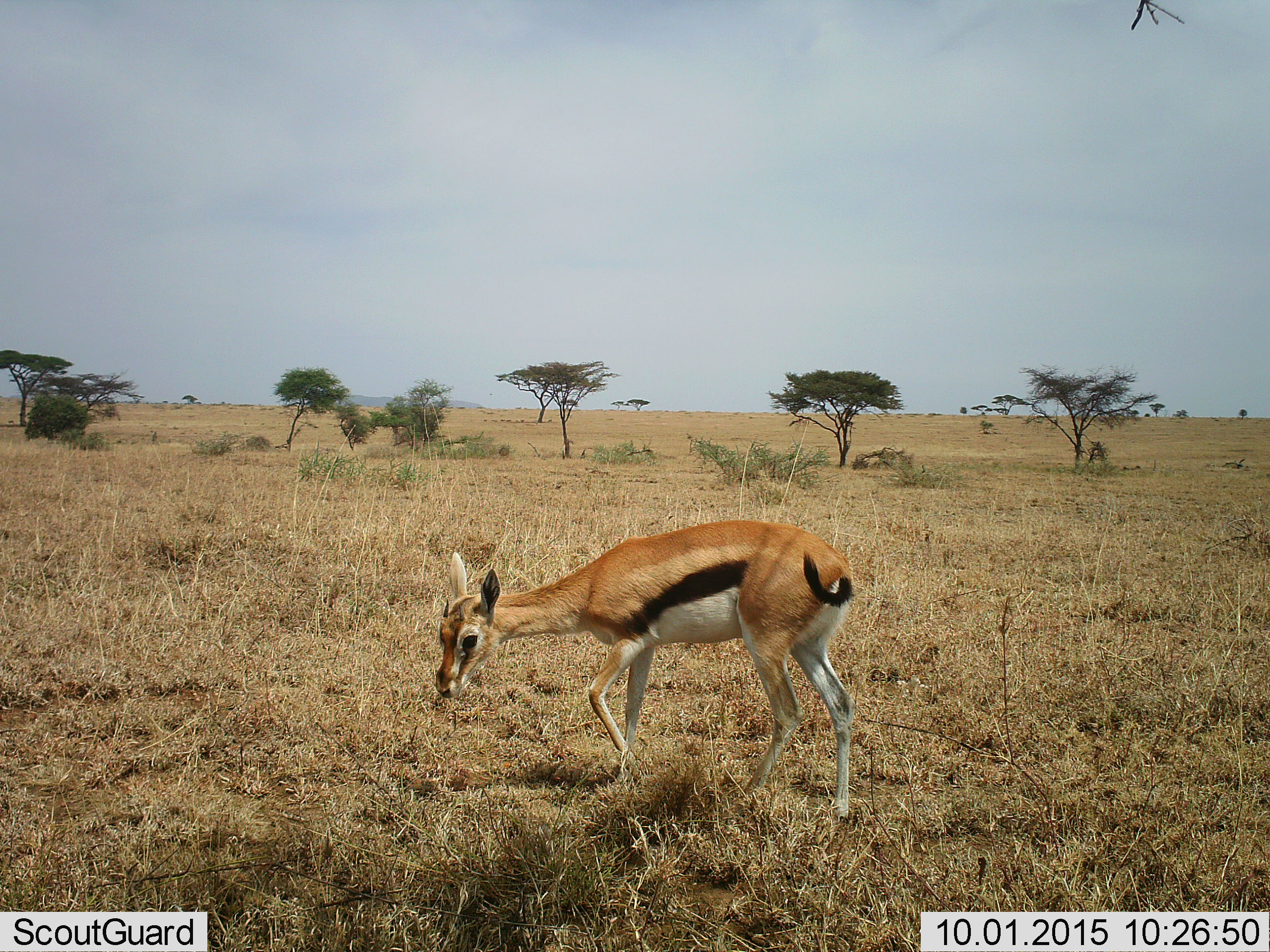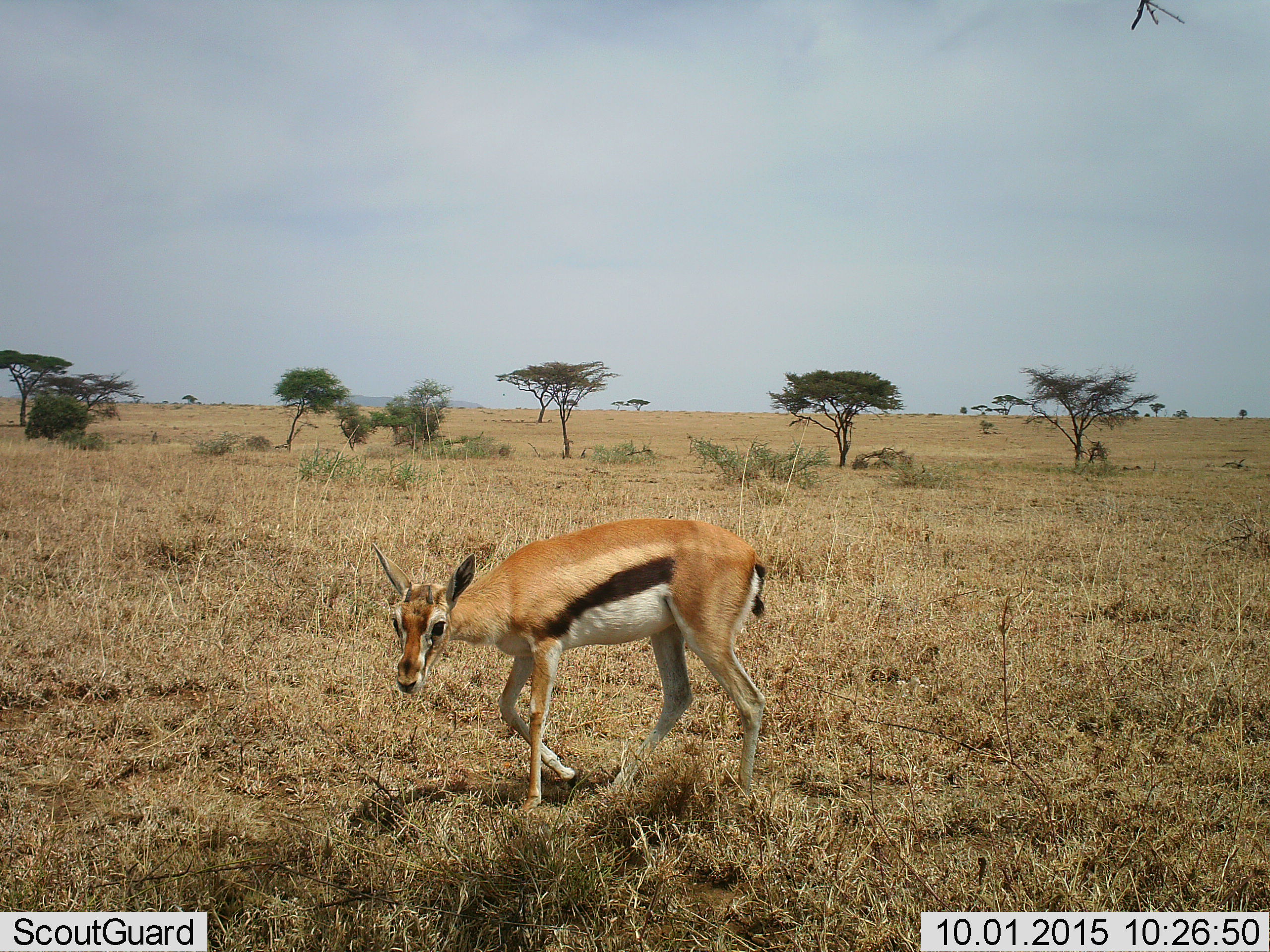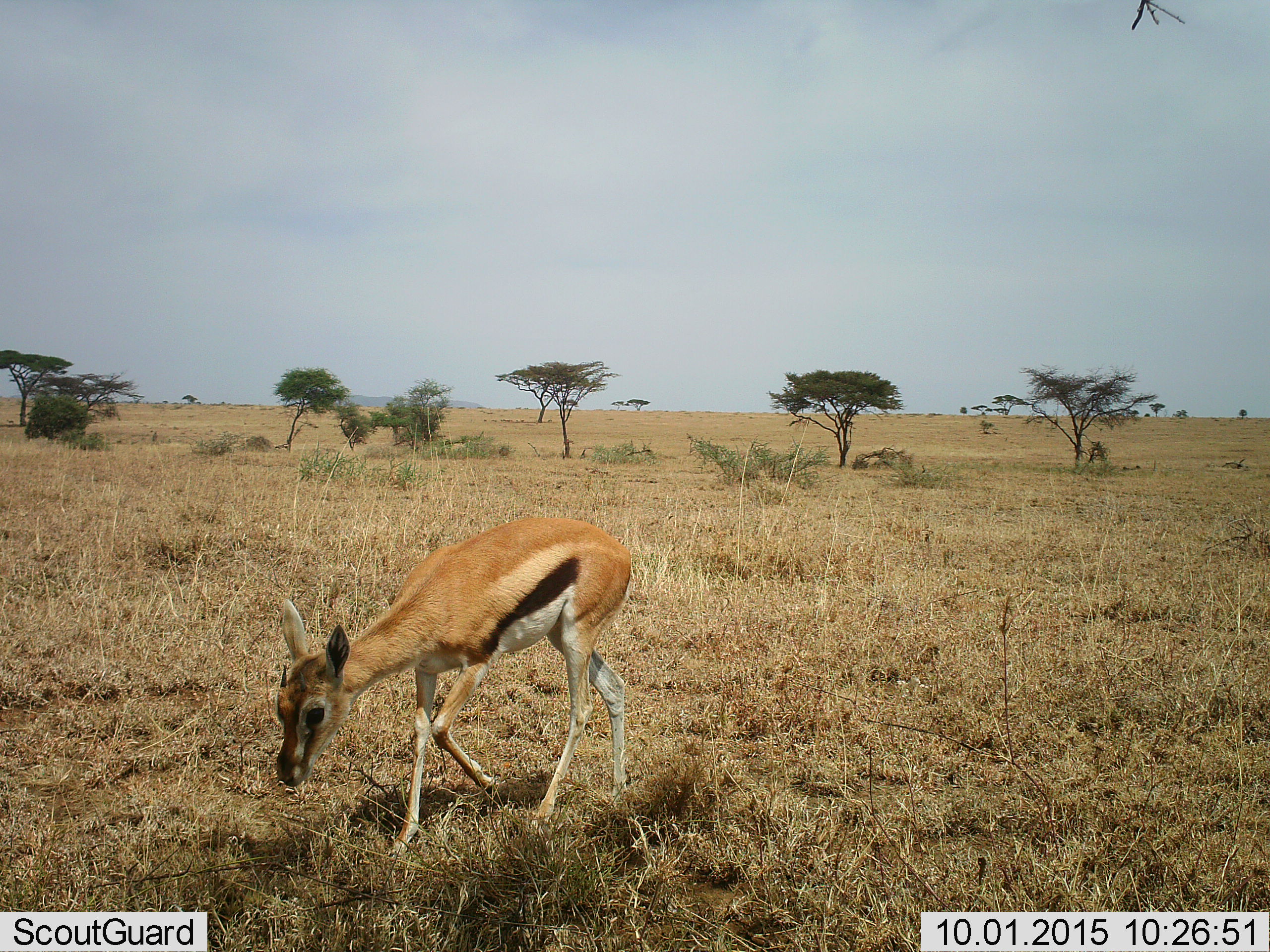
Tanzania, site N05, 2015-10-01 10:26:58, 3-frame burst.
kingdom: Animalia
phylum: Chordata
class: Mammalia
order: Artiodactyla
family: Bovidae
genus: Eudorcas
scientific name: Eudorcas thomsonii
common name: thomson's gazelle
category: gazellethomsons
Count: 1.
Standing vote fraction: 0%.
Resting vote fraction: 0%.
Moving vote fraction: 100%.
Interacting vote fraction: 0%.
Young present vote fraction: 50%.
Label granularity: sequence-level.